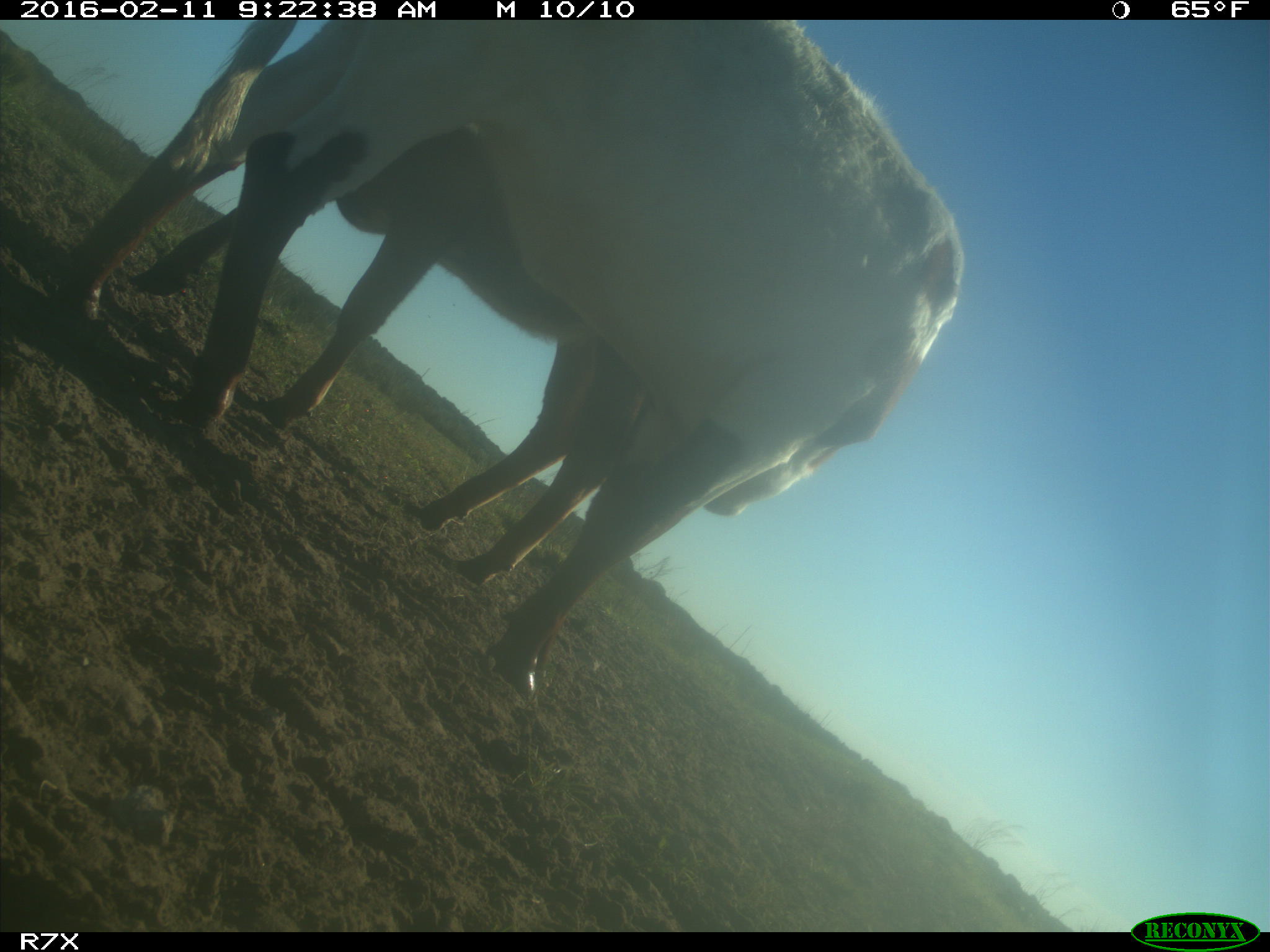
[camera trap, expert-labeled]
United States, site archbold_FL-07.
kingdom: Animalia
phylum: Chordata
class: Mammalia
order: Artiodactyla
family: Bovidae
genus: Bos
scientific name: Bos taurus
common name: domestic cow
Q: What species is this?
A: Bos taurus (domestic cow).